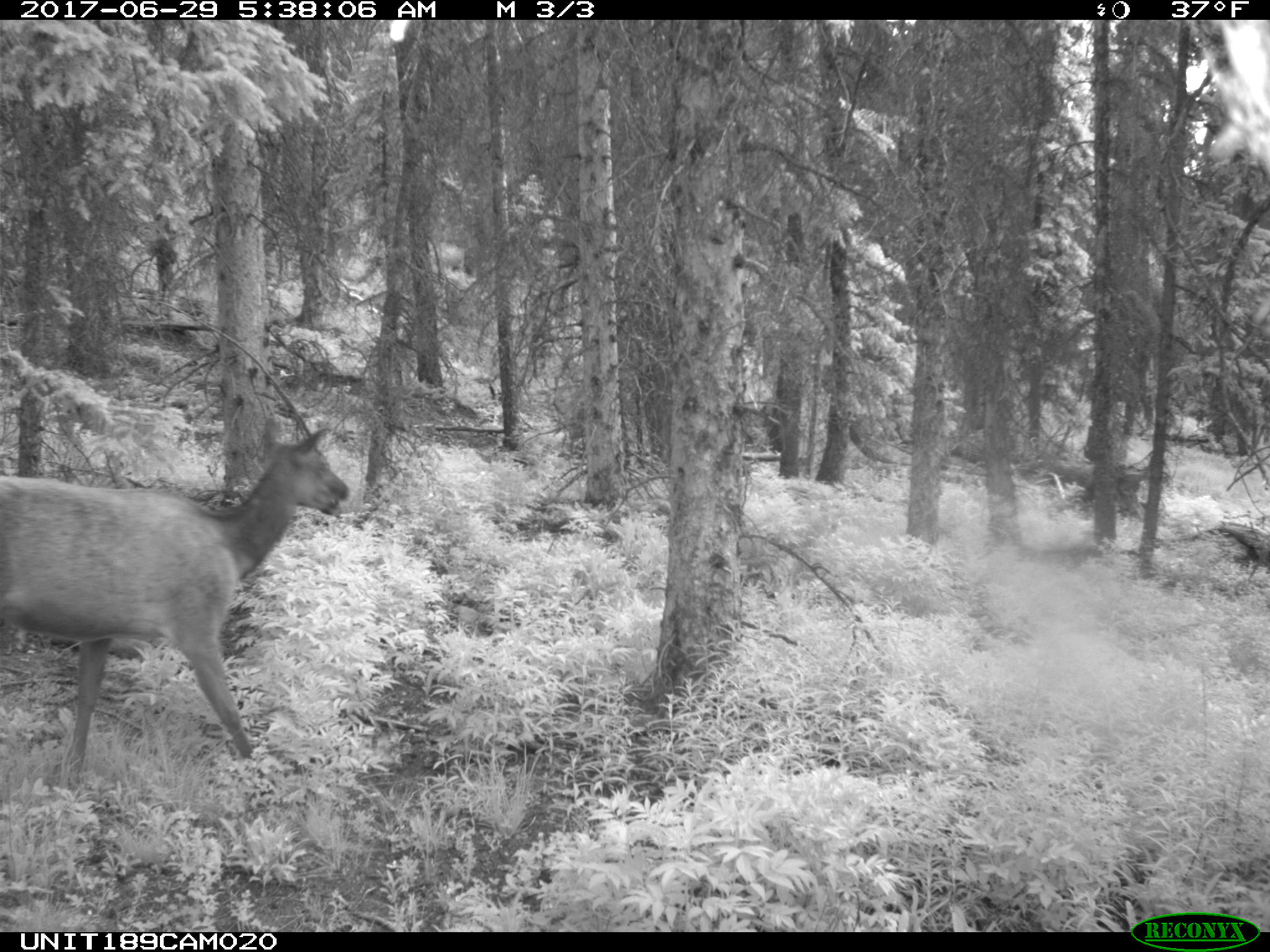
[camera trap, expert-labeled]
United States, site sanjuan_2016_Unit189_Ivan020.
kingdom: Animalia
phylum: Chordata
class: Mammalia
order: Artiodactyla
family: Cervidae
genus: Cervus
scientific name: Cervus elaphus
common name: red deer